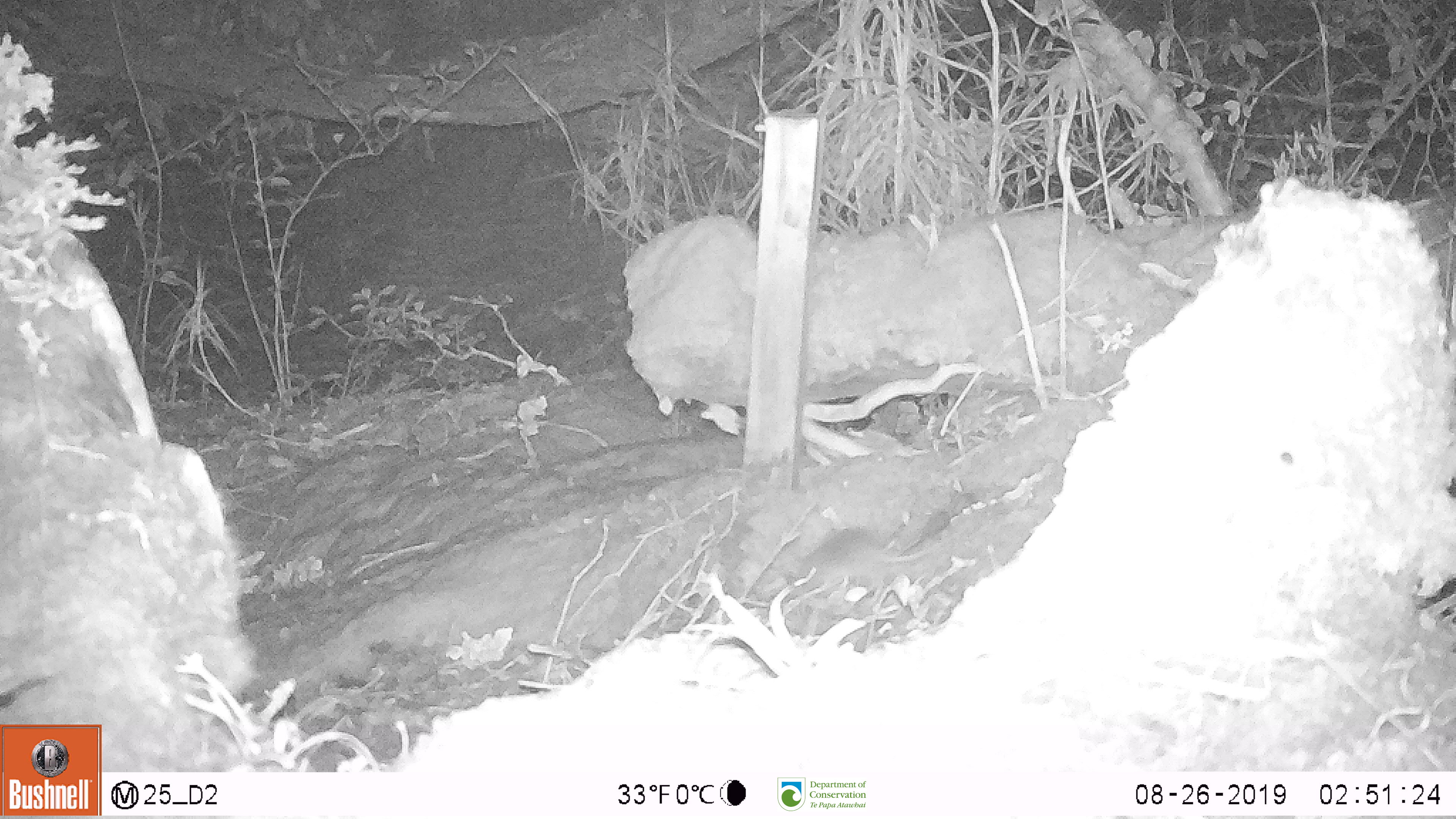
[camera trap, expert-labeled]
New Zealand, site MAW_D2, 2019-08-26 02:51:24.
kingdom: Animalia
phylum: Chordata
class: Mammalia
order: Rodentia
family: Muridae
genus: Mus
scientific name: Mus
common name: mouse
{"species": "mouse (Mus)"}